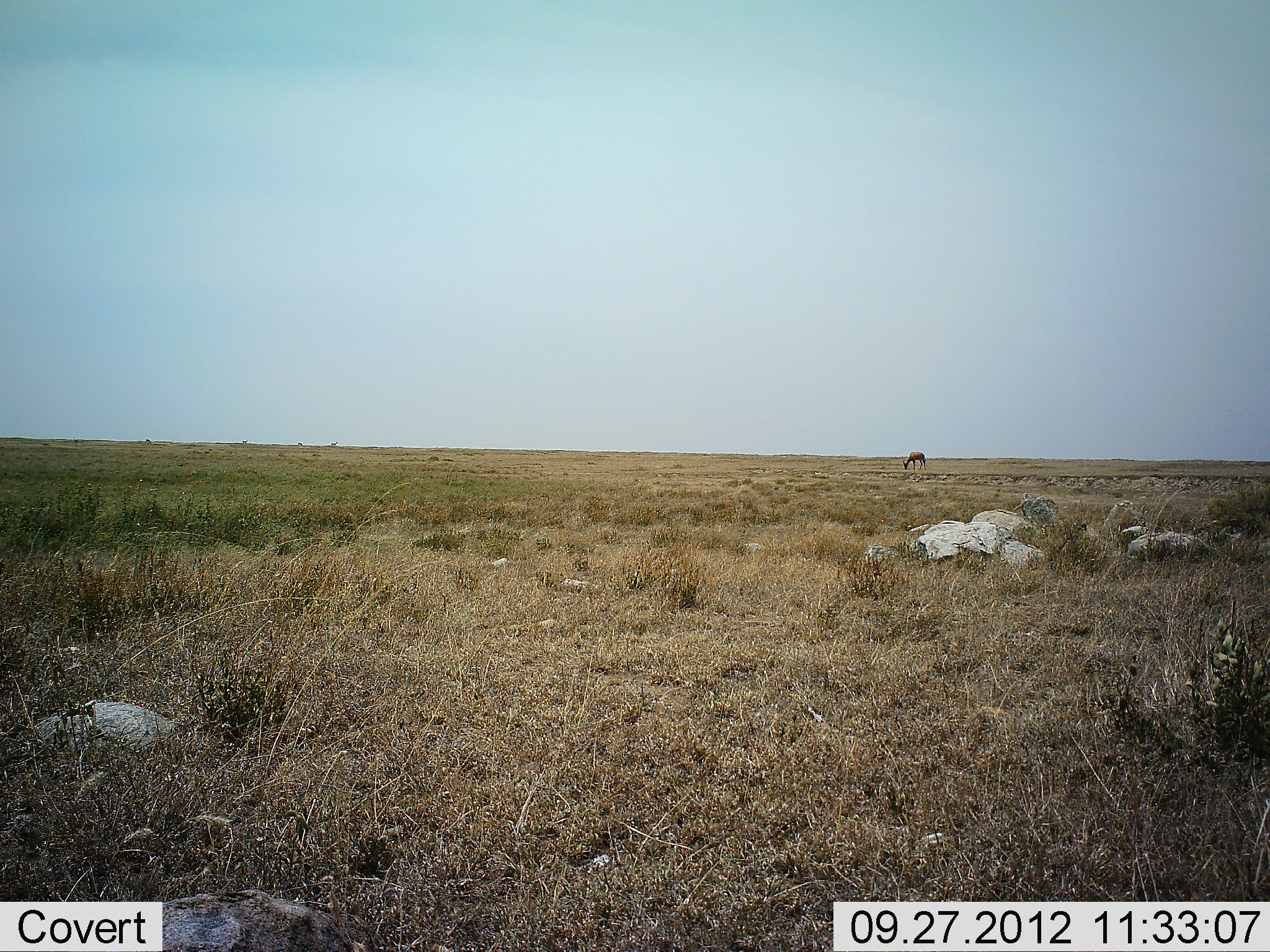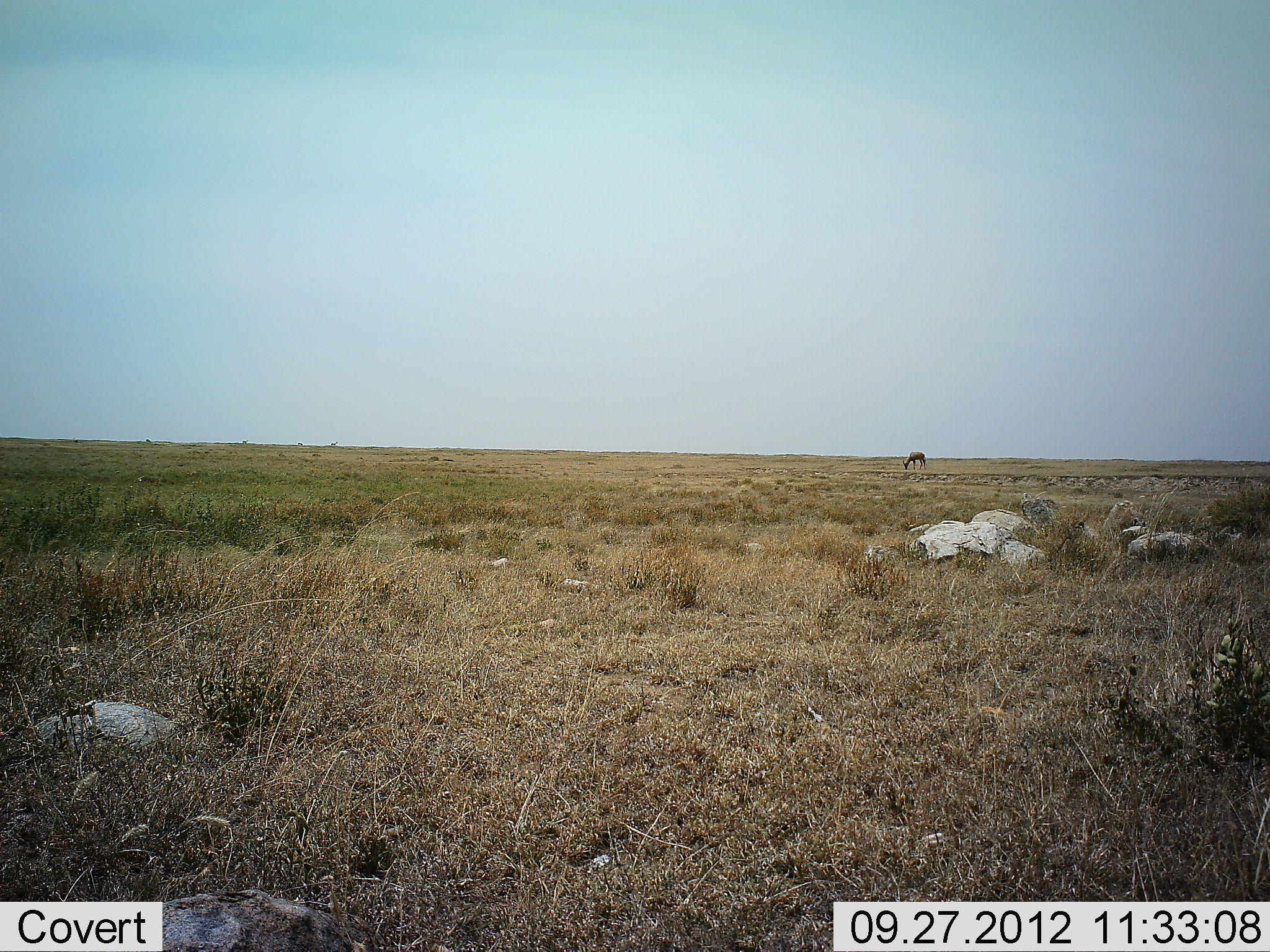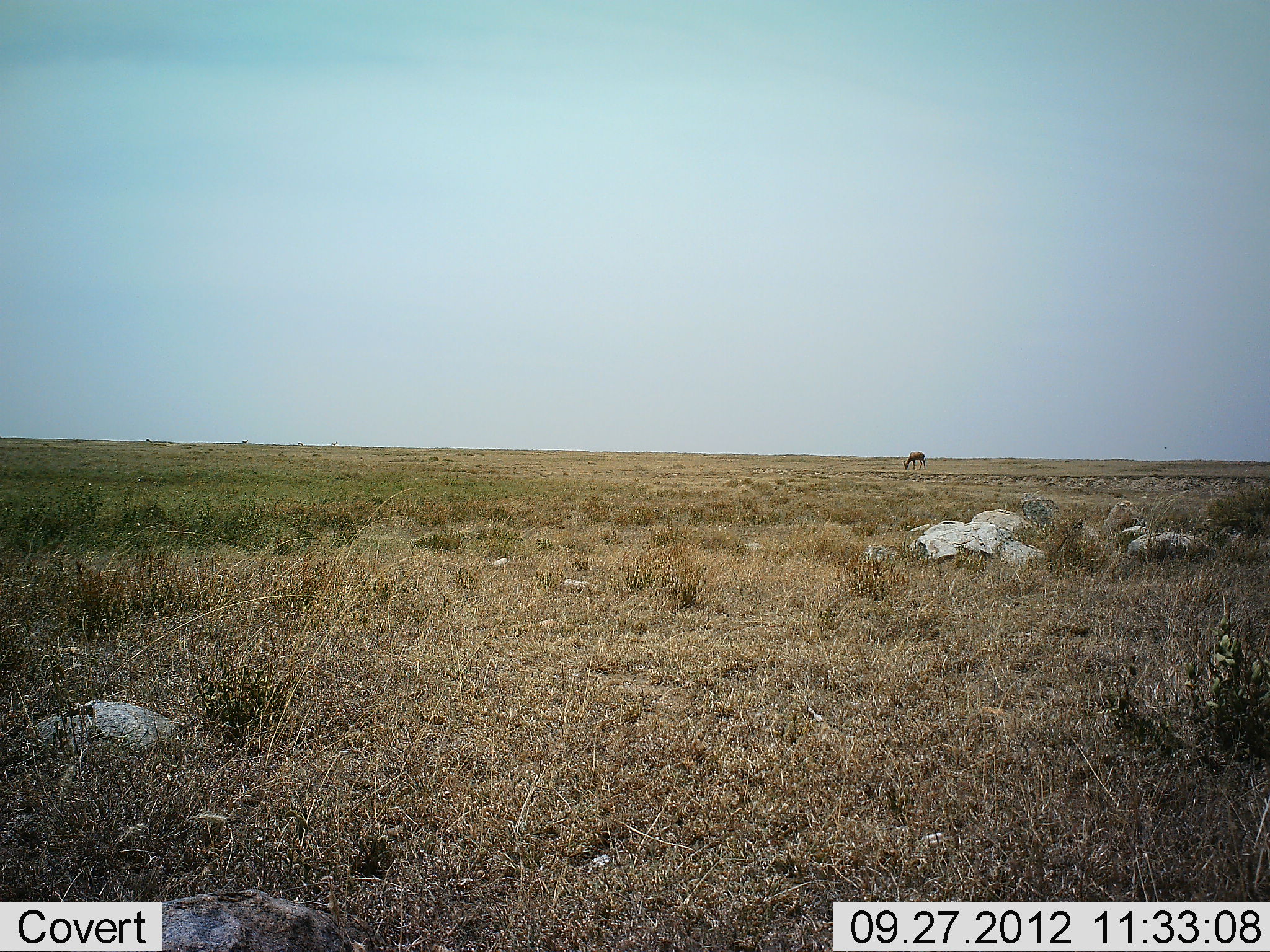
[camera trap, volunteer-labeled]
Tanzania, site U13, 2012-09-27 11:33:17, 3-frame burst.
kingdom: Animalia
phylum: Chordata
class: Mammalia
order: Artiodactyla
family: Bovidae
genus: Damaliscus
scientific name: Damaliscus lunatus jimela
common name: topi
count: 1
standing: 17%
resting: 0%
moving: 0%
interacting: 0%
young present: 0%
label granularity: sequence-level